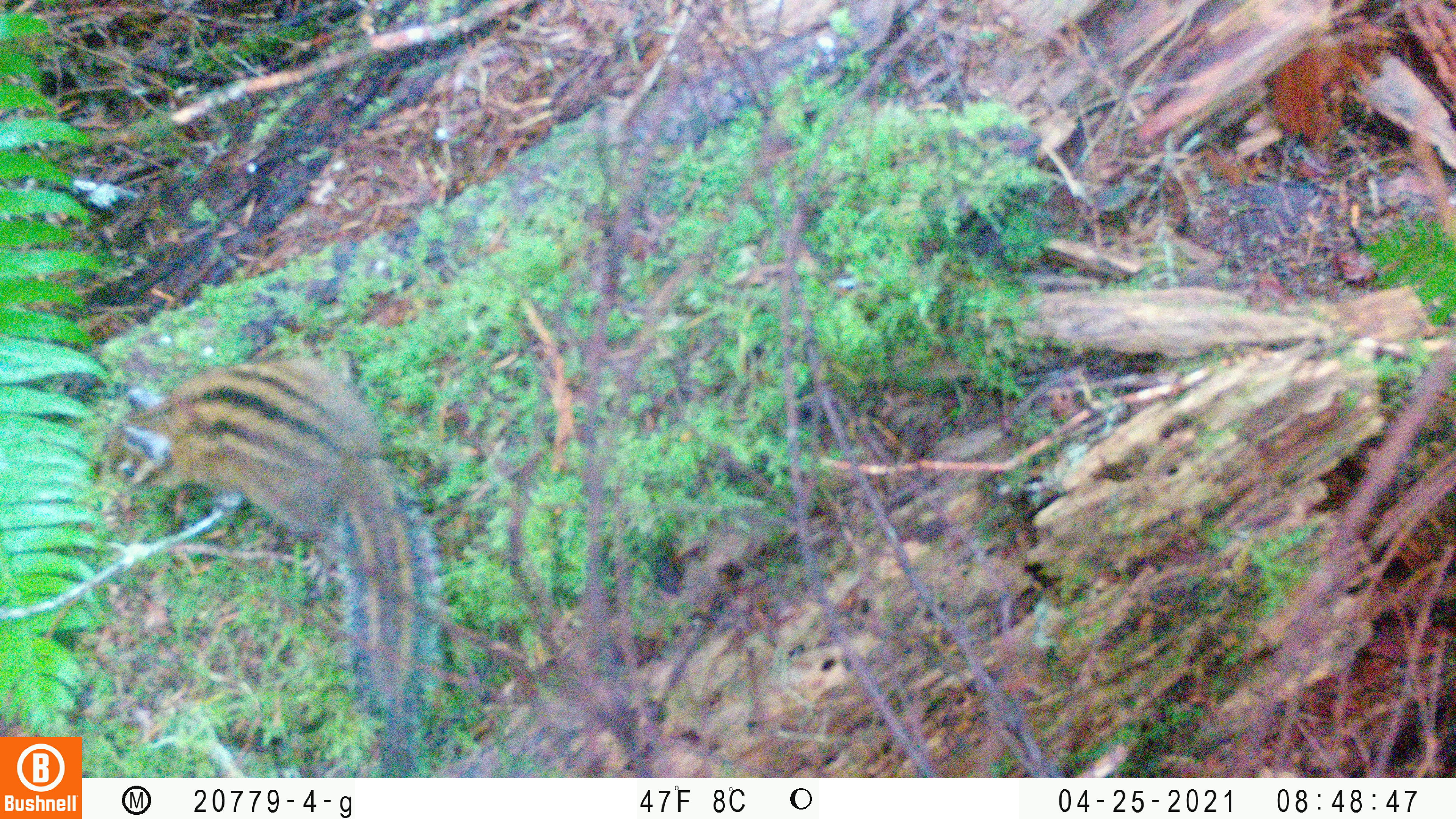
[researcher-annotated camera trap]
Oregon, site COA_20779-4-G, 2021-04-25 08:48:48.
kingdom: Animalia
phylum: Chordata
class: Mammalia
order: Rodentia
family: Sciuridae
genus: Neotamias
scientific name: Neotamias townsendii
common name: townsend's chipmunk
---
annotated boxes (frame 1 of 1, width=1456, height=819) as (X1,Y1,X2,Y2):
townsend's chipmunk: (90,333,479,776)